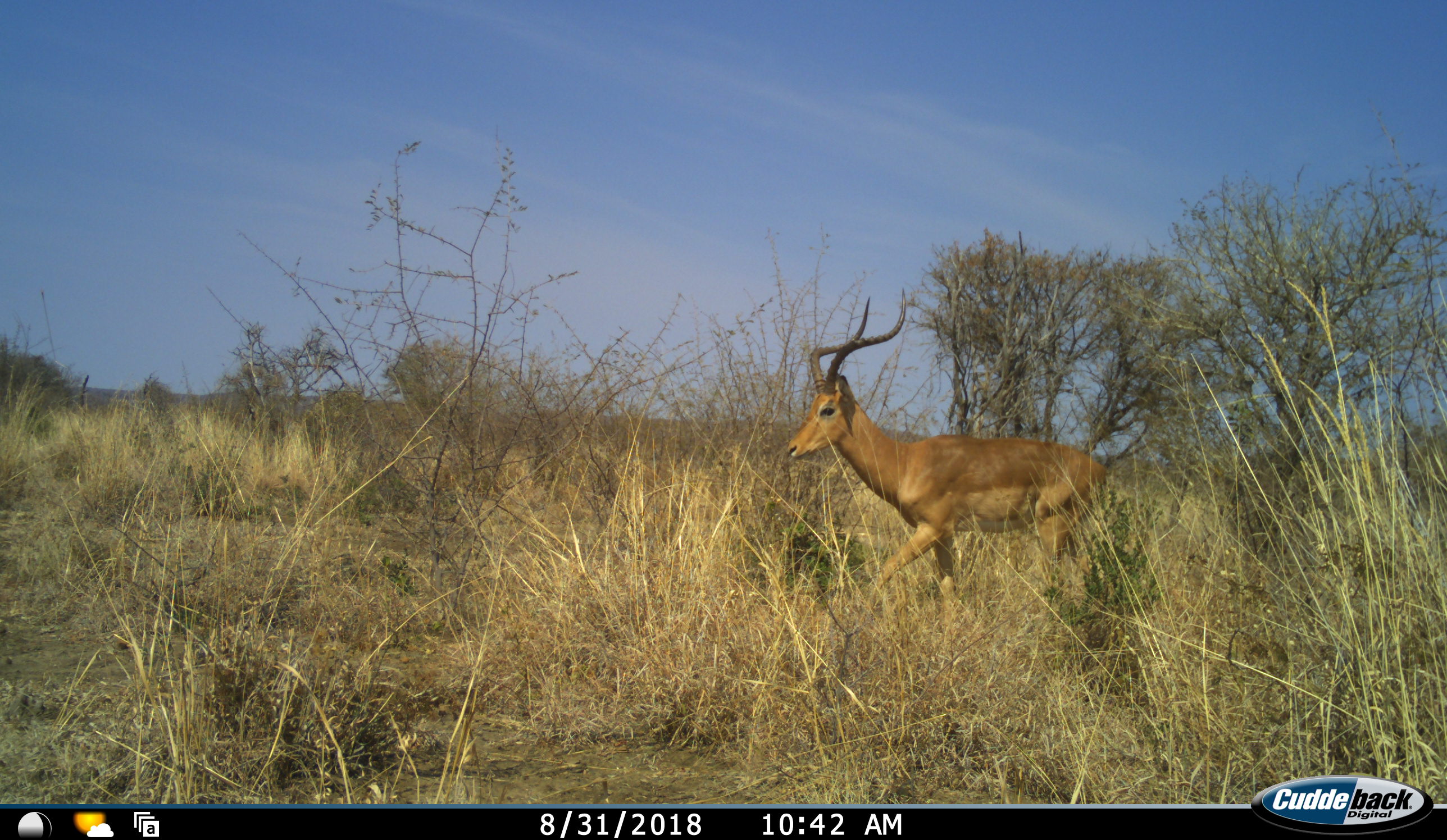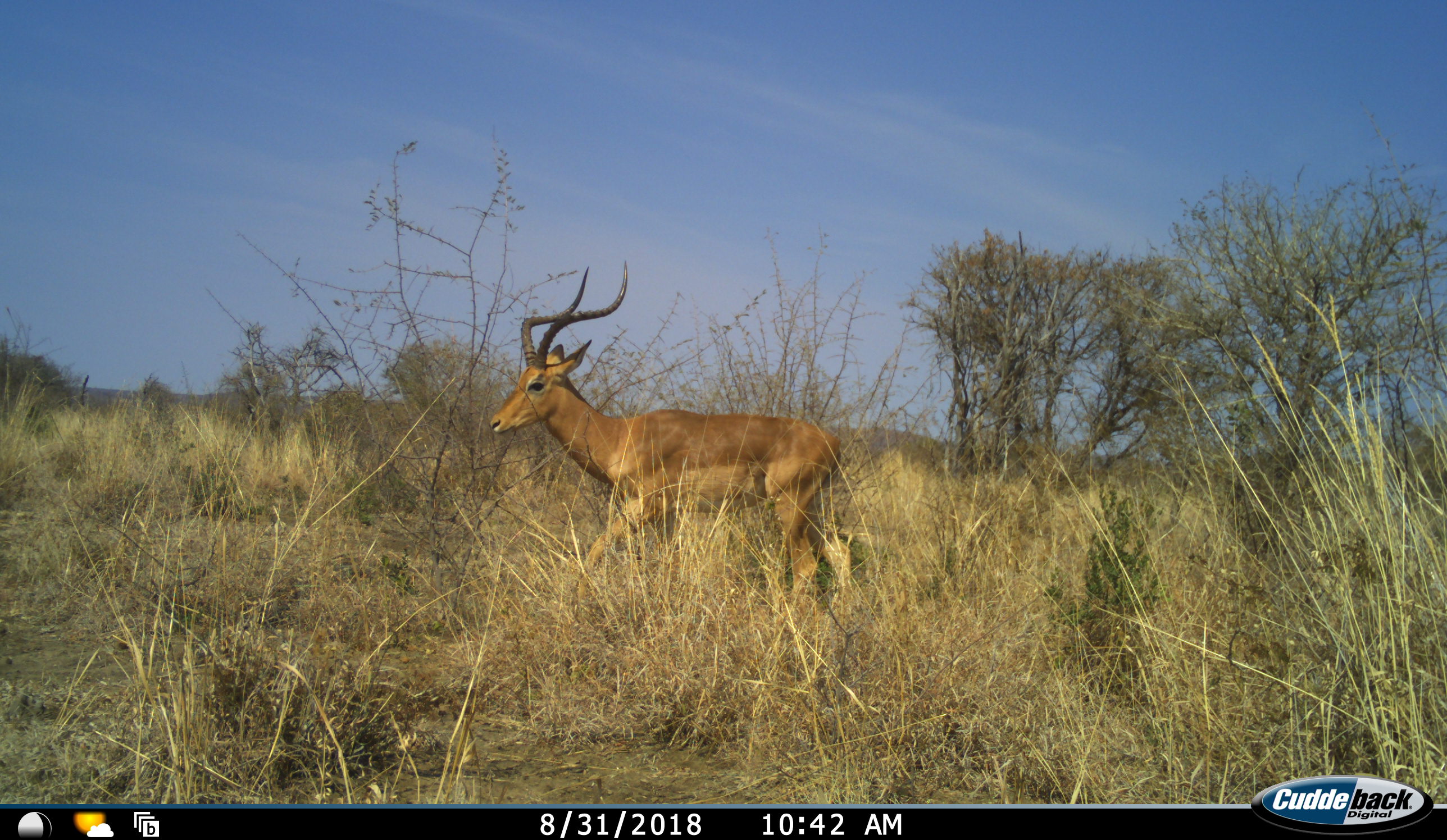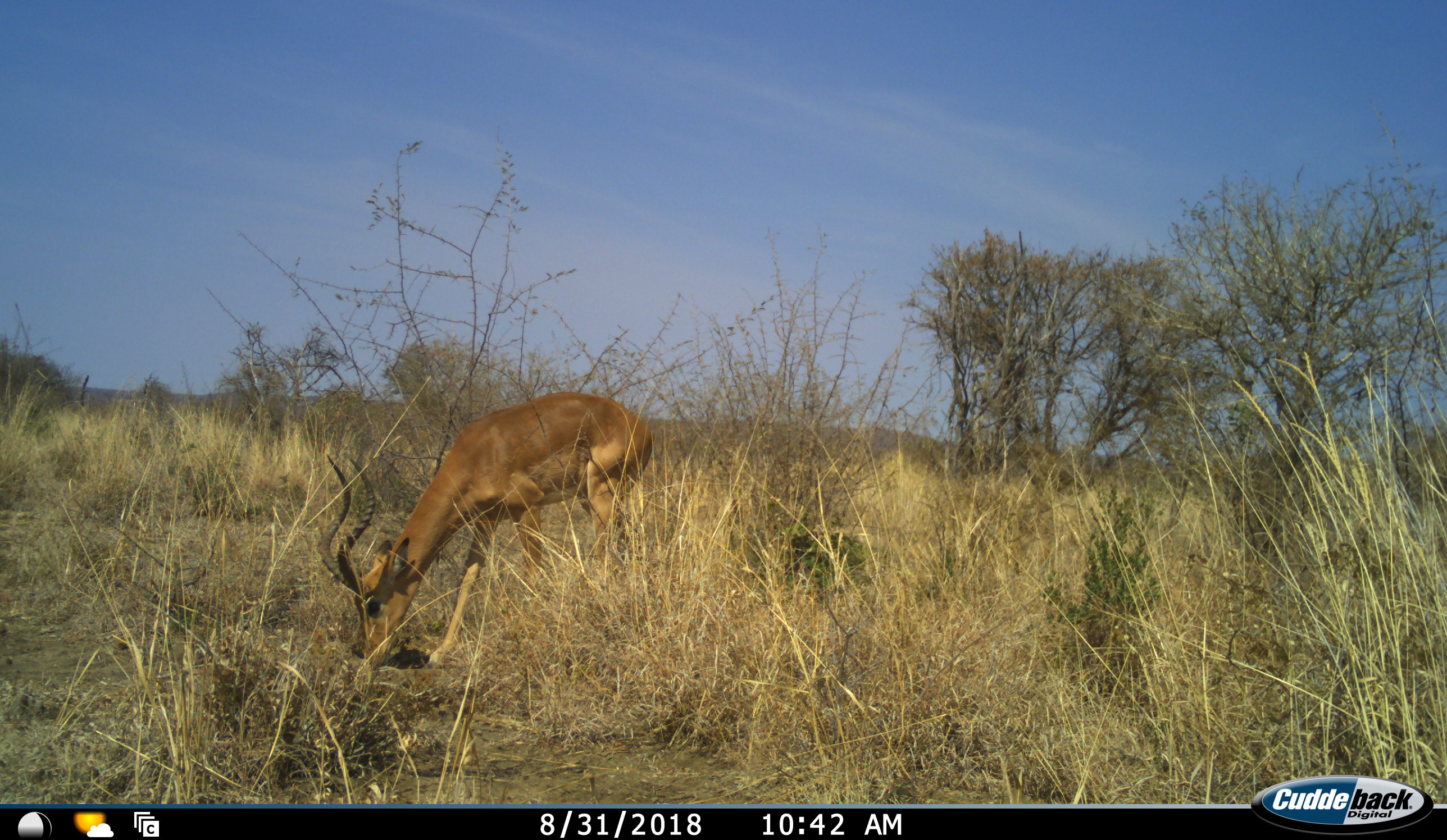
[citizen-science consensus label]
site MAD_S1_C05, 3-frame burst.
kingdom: Animalia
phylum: Chordata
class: Mammalia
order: Artiodactyla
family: Bovidae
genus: Aepyceros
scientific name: Aepyceros melampus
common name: impala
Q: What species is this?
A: Impala (Aepyceros melampus).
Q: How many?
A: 1.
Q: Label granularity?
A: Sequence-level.